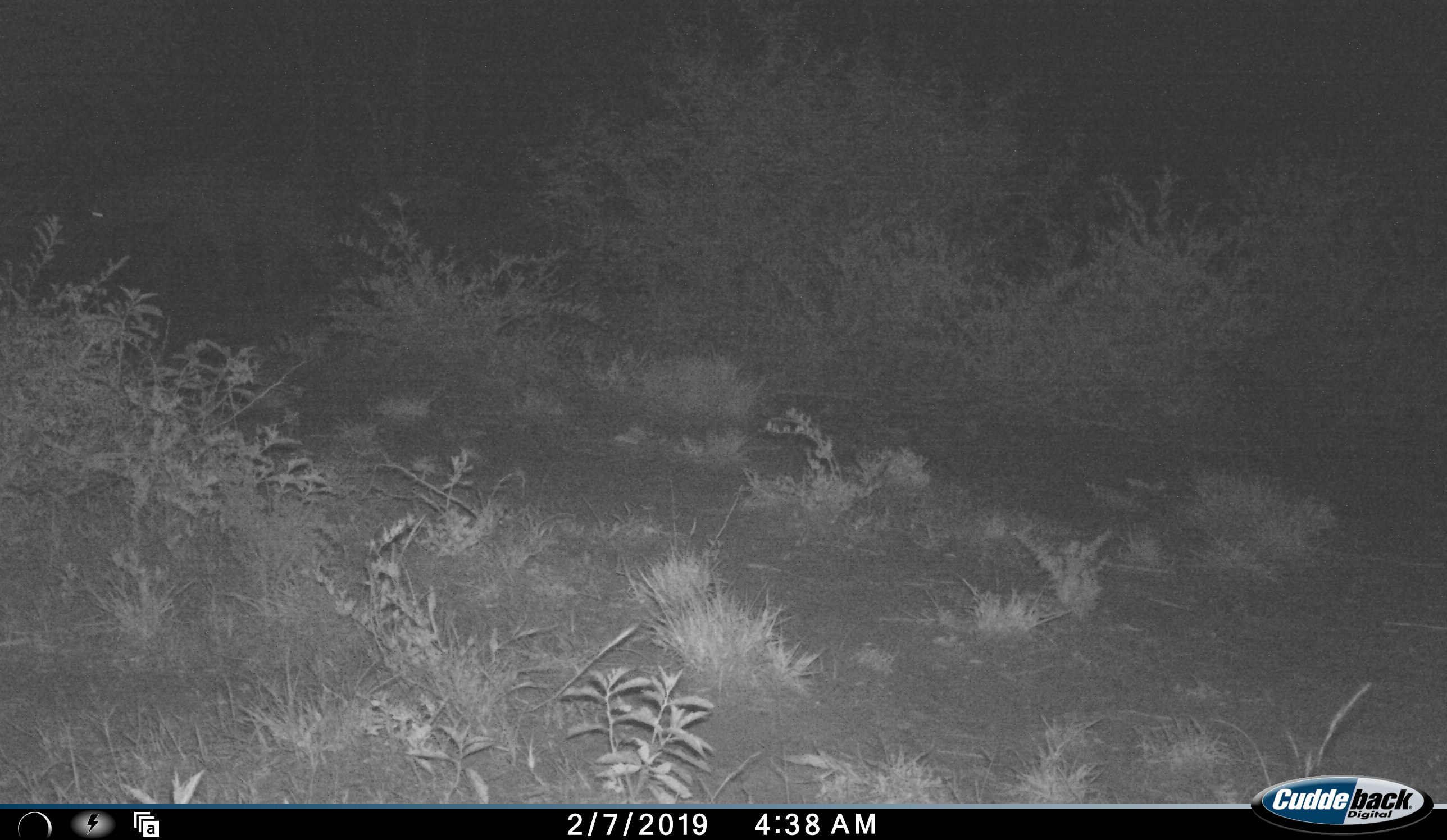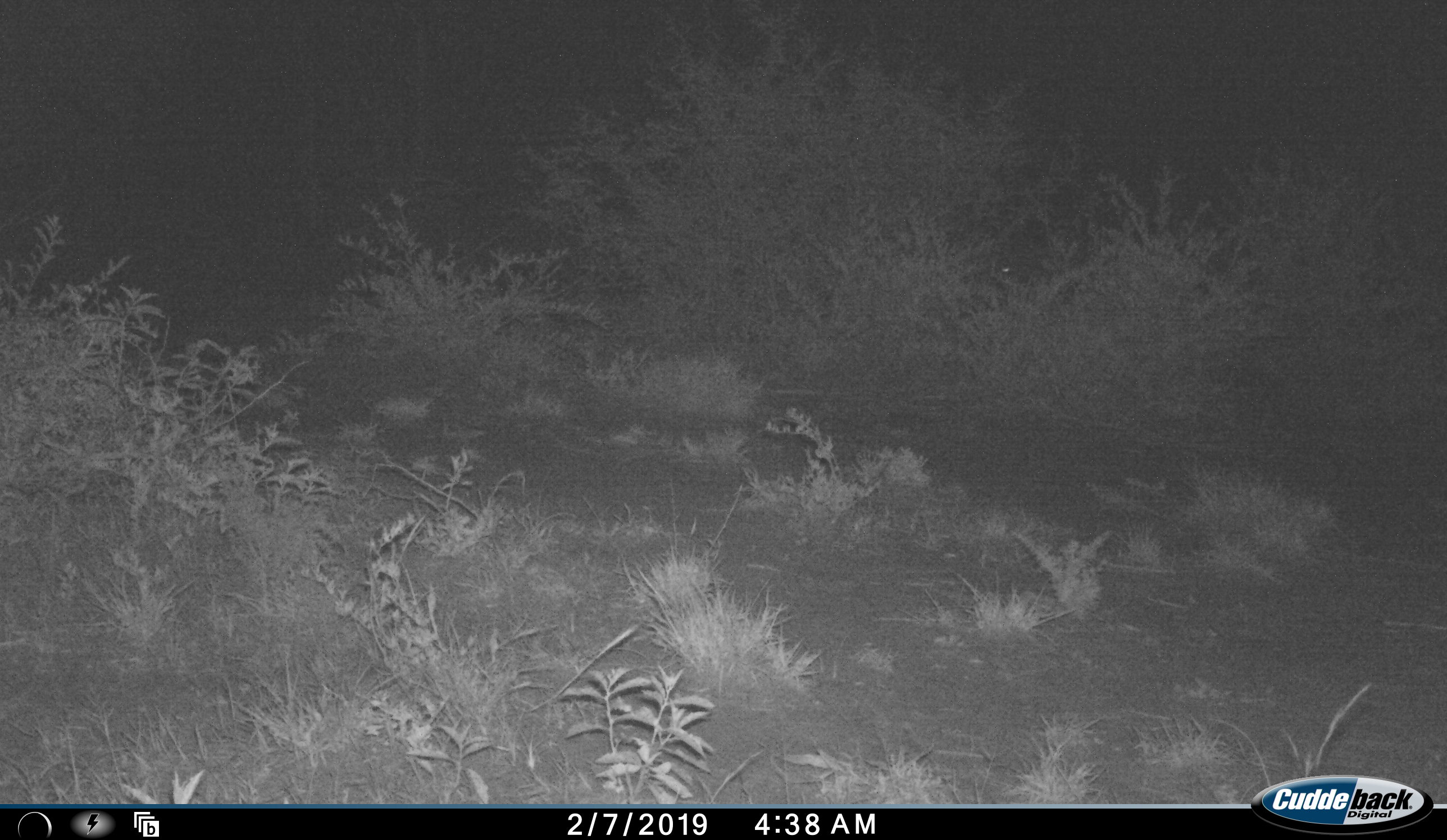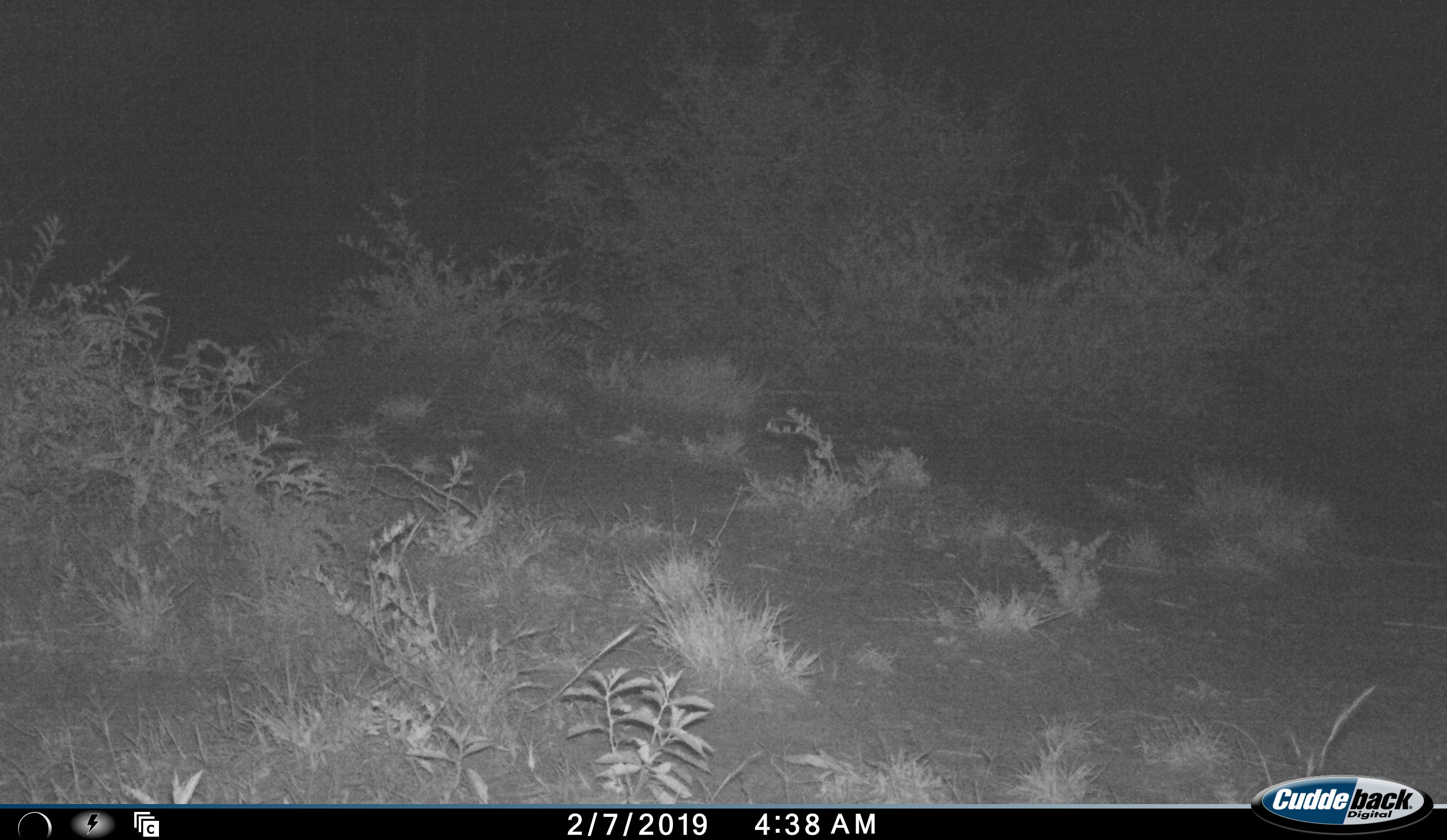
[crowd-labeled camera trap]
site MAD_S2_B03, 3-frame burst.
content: unidentified animal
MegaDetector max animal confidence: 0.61